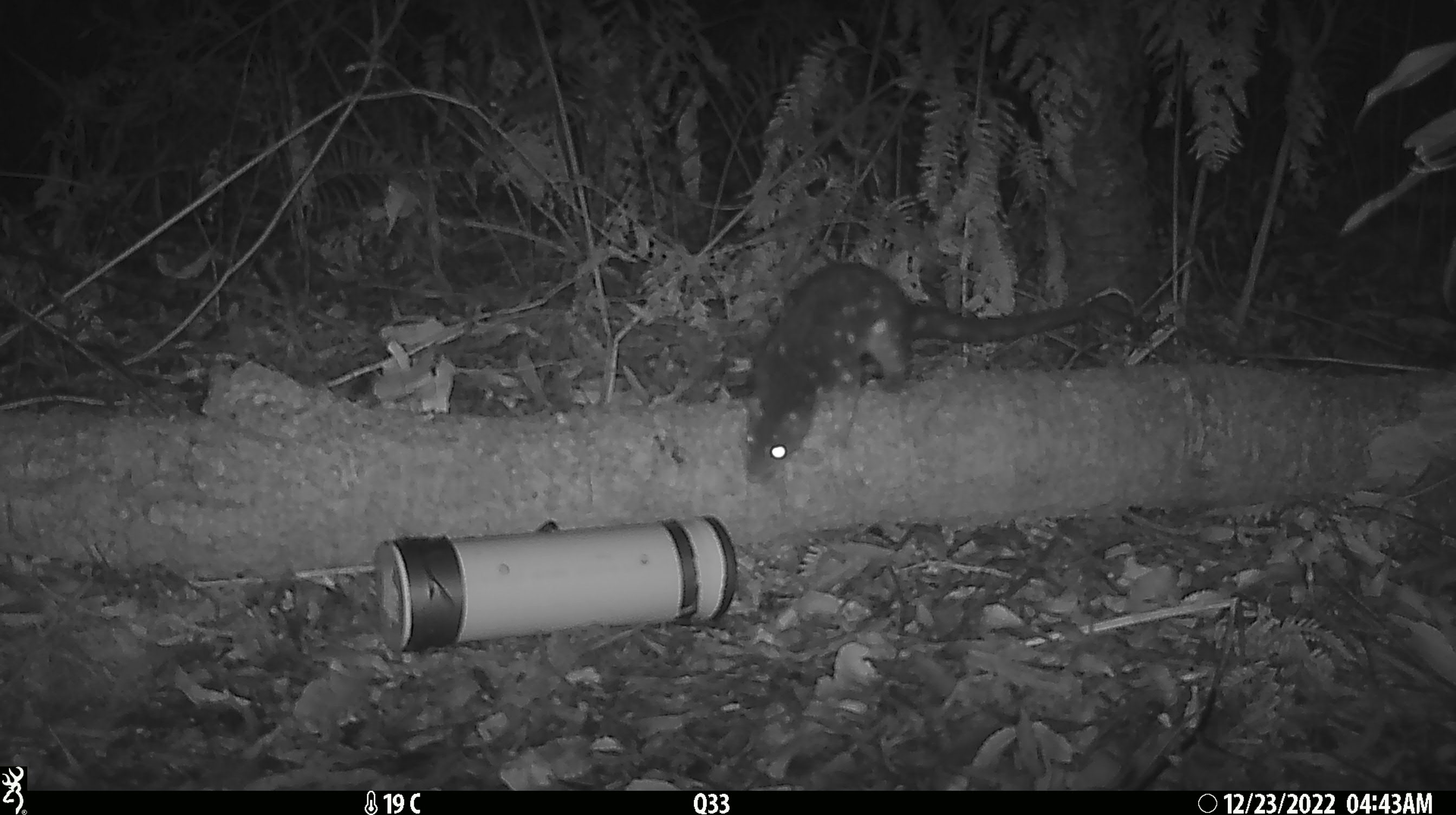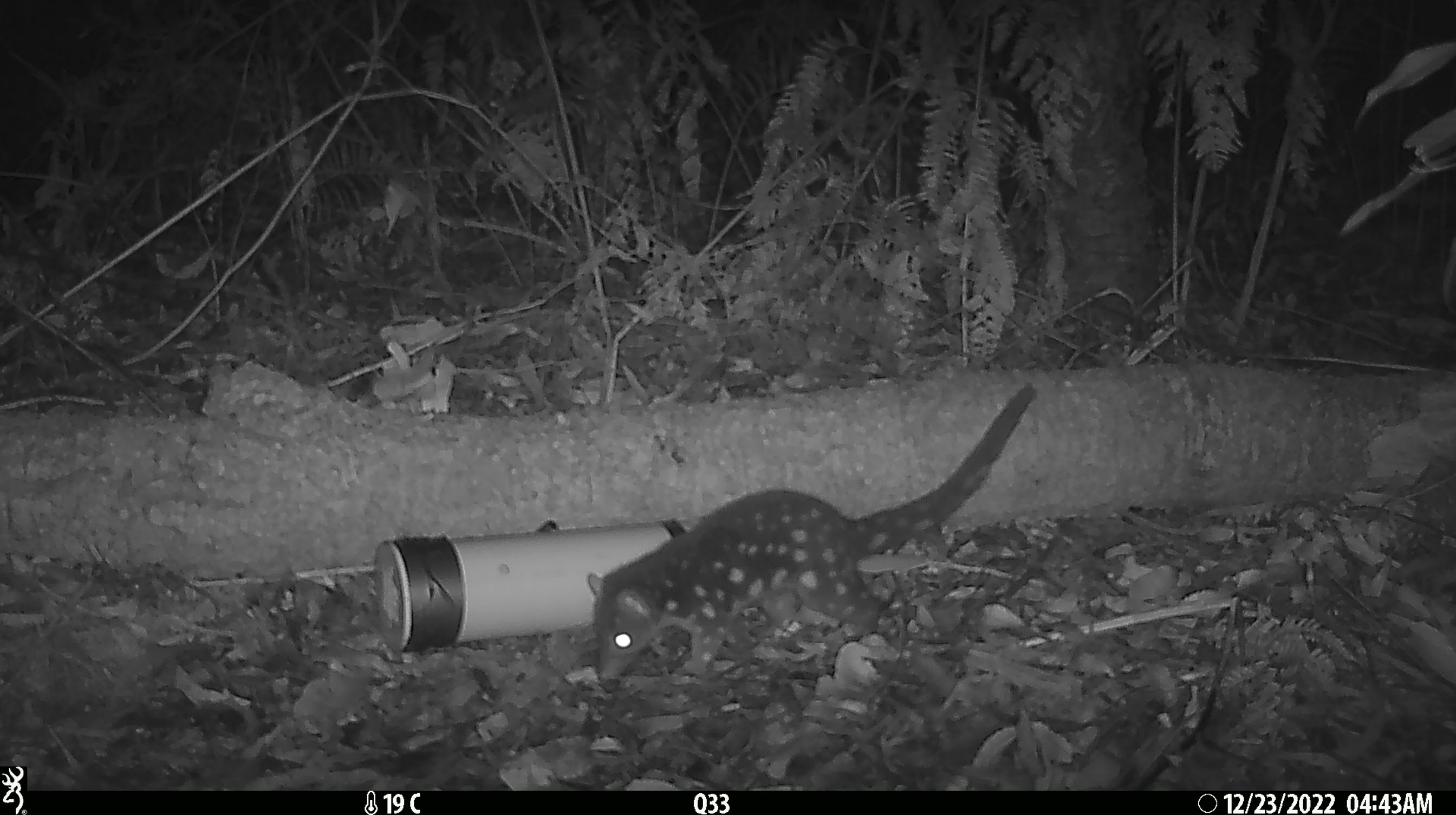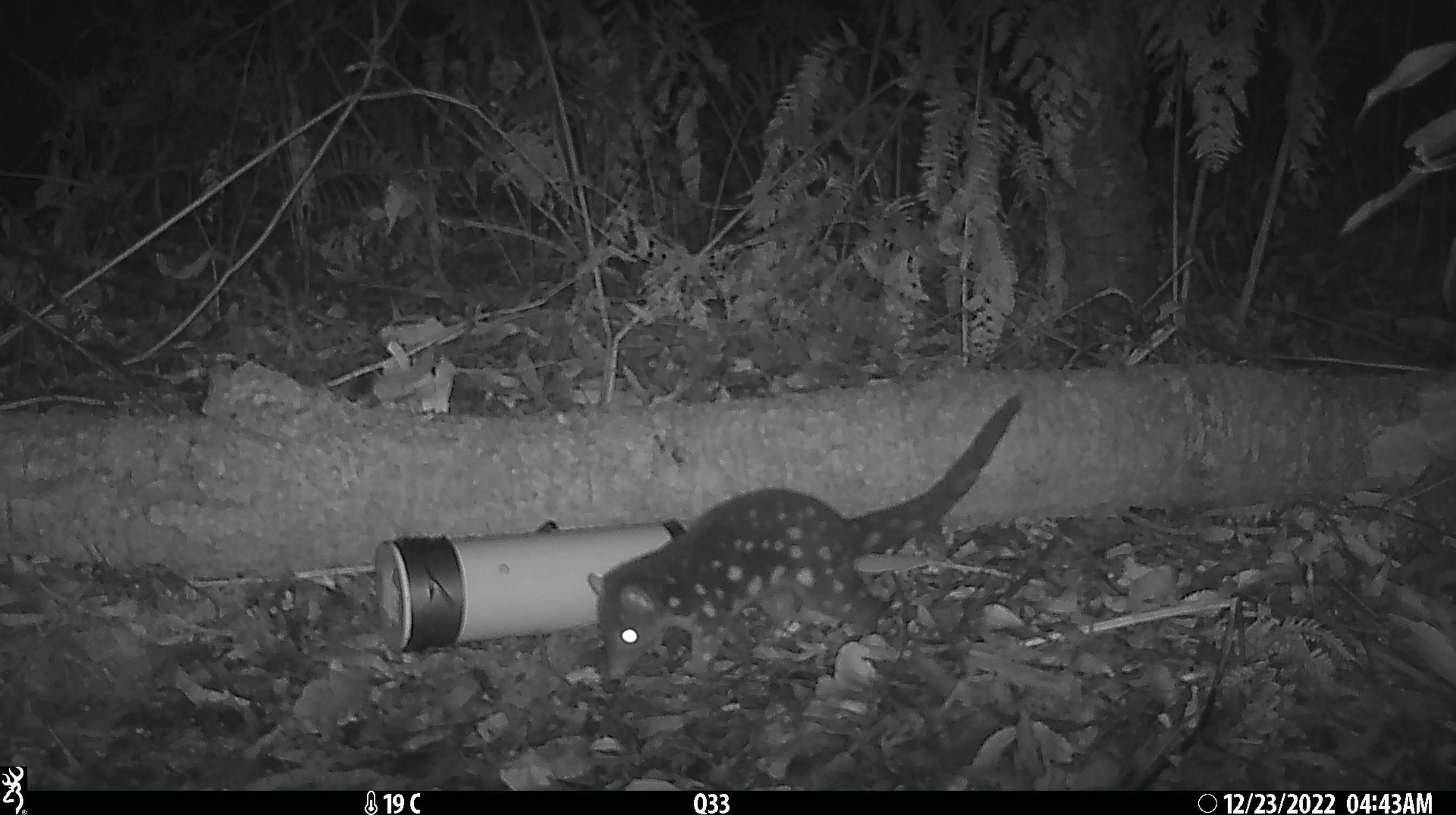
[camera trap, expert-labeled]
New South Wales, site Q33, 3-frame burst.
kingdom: Animalia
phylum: Chordata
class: Mammalia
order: Dasyuromorphia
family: Dasyuridae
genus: Dasyurus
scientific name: Dasyurus maculatus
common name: spotted-tailed quoll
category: quoll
Quoll (spotted-tailed quoll) (Dasyurus maculatus).